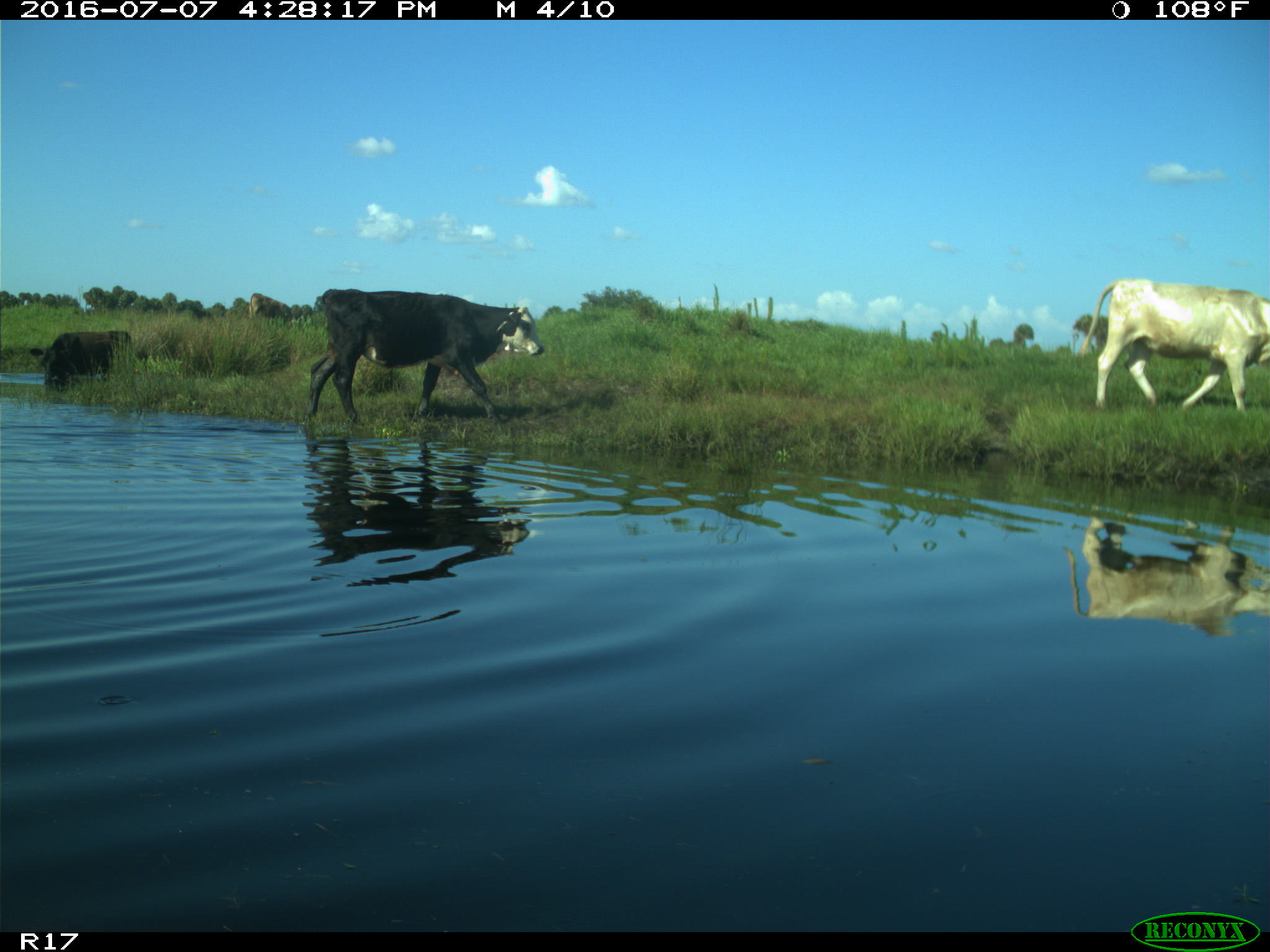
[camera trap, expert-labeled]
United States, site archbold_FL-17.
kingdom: Animalia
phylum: Chordata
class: Mammalia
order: Artiodactyla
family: Bovidae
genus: Bos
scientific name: Bos taurus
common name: domestic cow